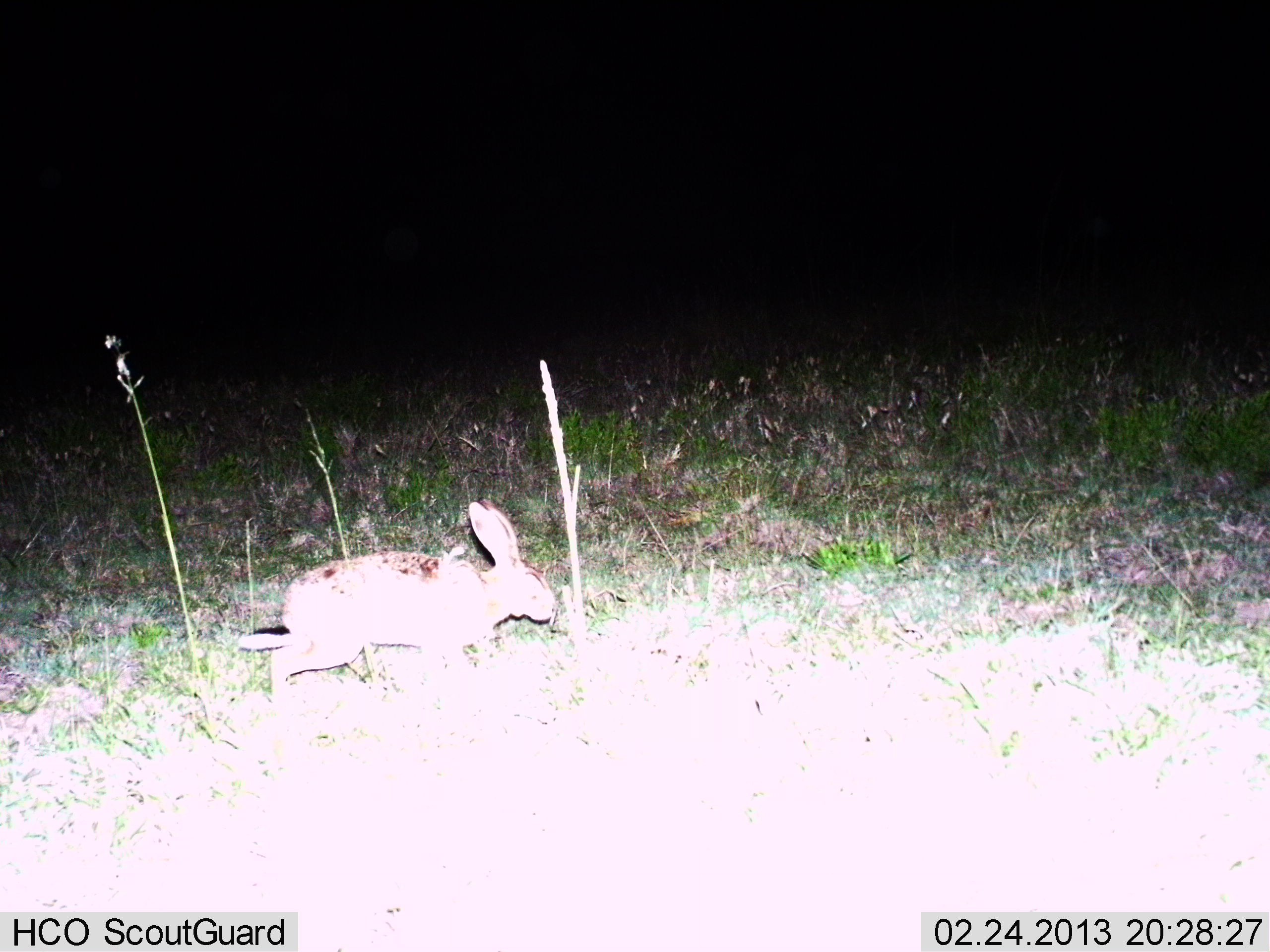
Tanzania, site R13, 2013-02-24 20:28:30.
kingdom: Animalia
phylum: Chordata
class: Mammalia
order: Lagomorpha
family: Leporidae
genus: Lepus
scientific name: Lepus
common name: hare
Hare (Lepus), count 1. Behavior (volunteer vote fractions): standing 10%, resting 0%, moving 90%, interacting 0%. Young present (vote fraction): 0%. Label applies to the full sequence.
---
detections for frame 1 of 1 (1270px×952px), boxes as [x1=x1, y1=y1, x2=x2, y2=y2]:
animal: [x1=236, y1=499, x2=557, y2=710]